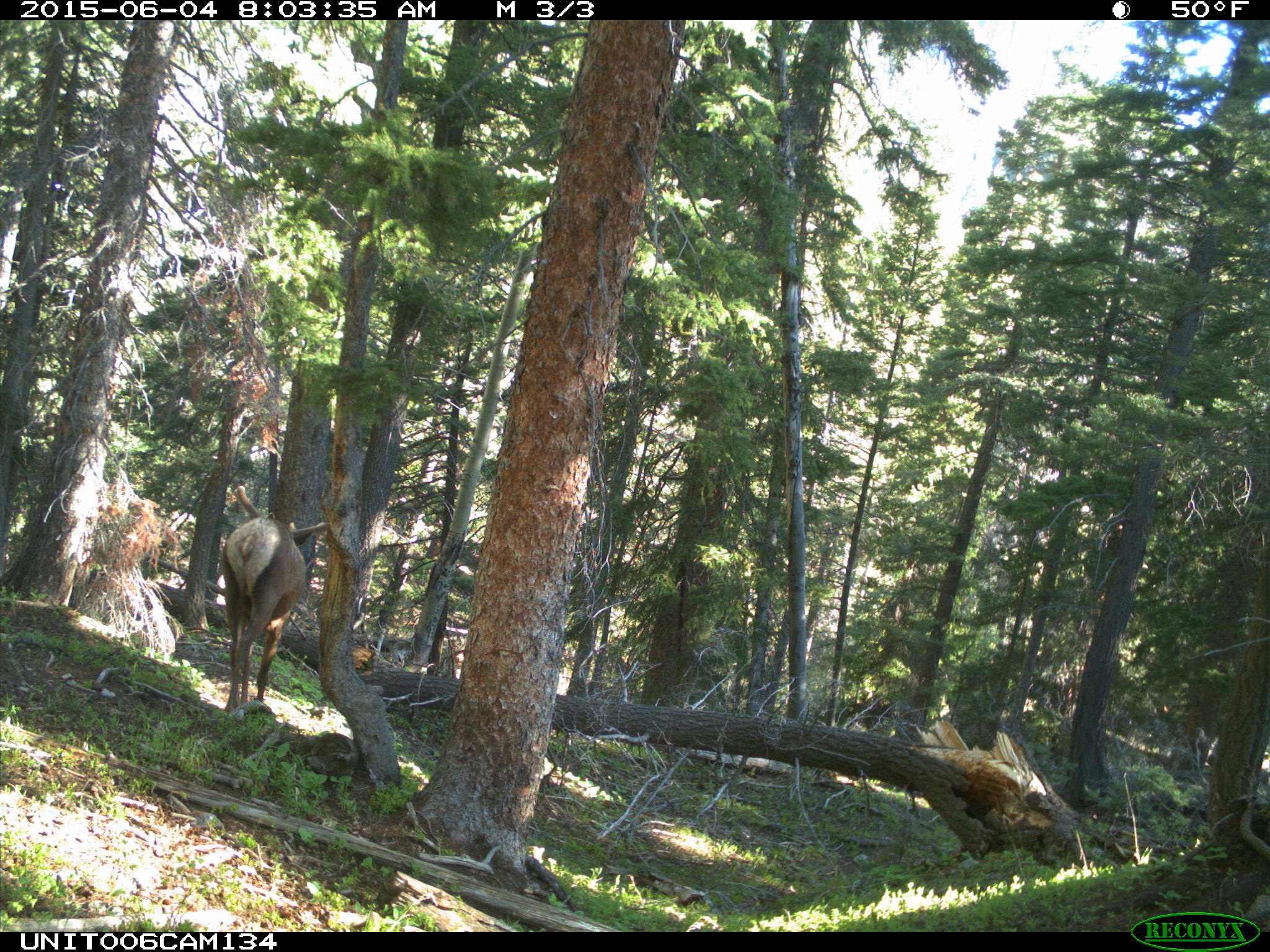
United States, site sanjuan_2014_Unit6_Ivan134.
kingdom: Animalia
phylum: Chordata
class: Mammalia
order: Artiodactyla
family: Cervidae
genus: Cervus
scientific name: Cervus elaphus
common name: red deer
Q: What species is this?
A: Cervus elaphus (red deer).